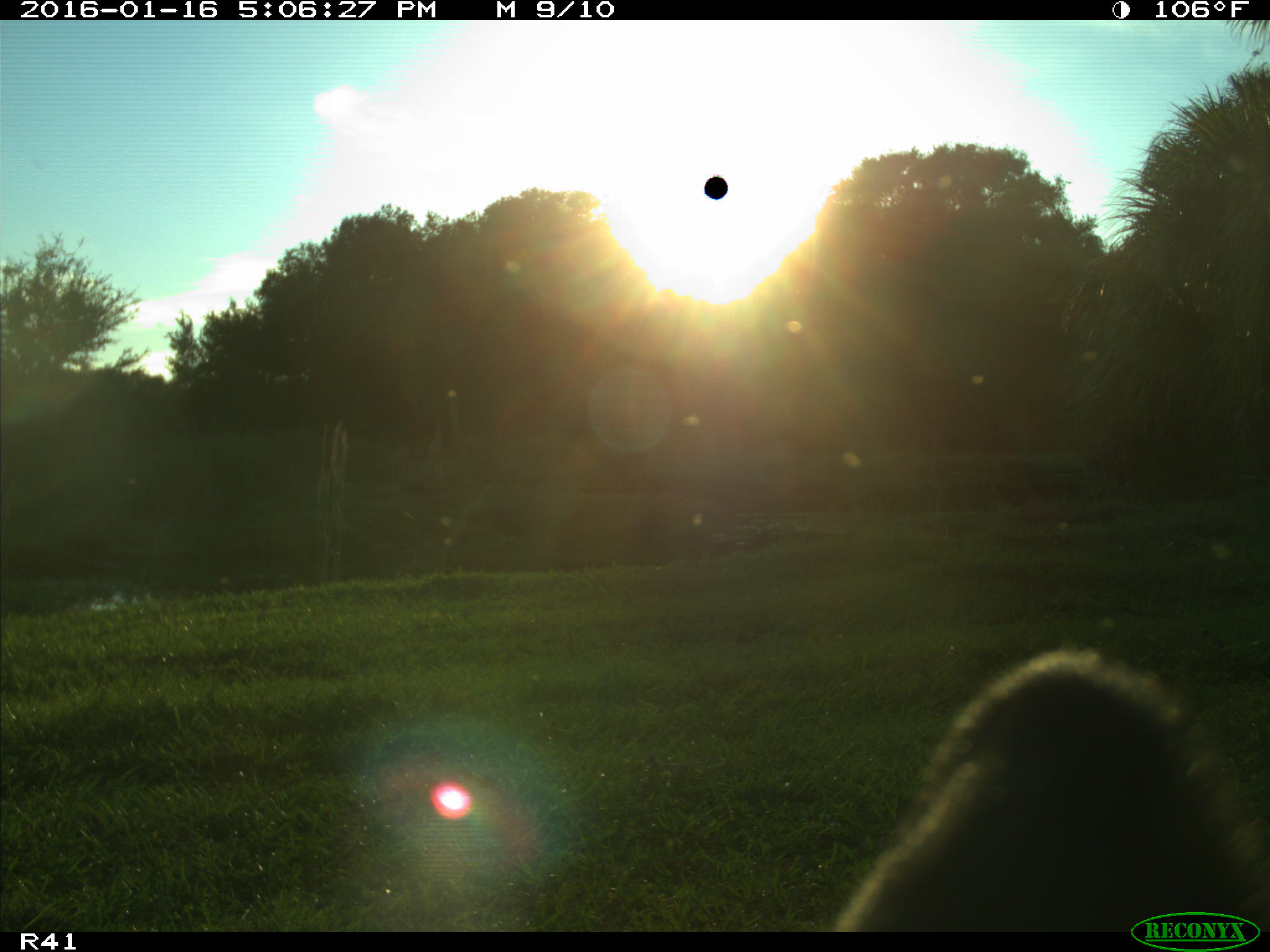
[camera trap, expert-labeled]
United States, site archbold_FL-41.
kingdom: Animalia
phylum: Chordata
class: Mammalia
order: Artiodactyla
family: Bovidae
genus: Bos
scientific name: Bos taurus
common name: domestic cow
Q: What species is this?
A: Bos taurus (domestic cow).